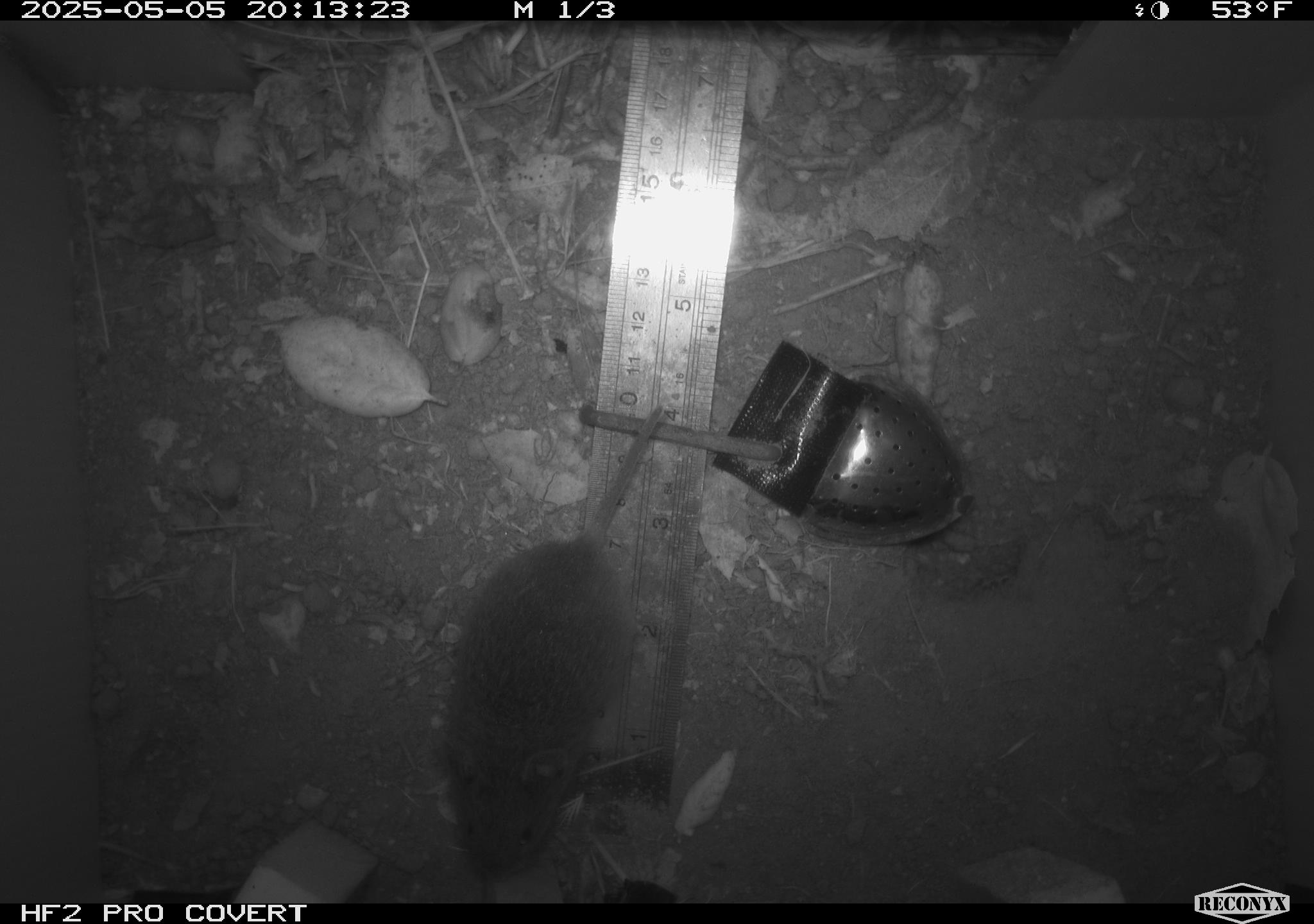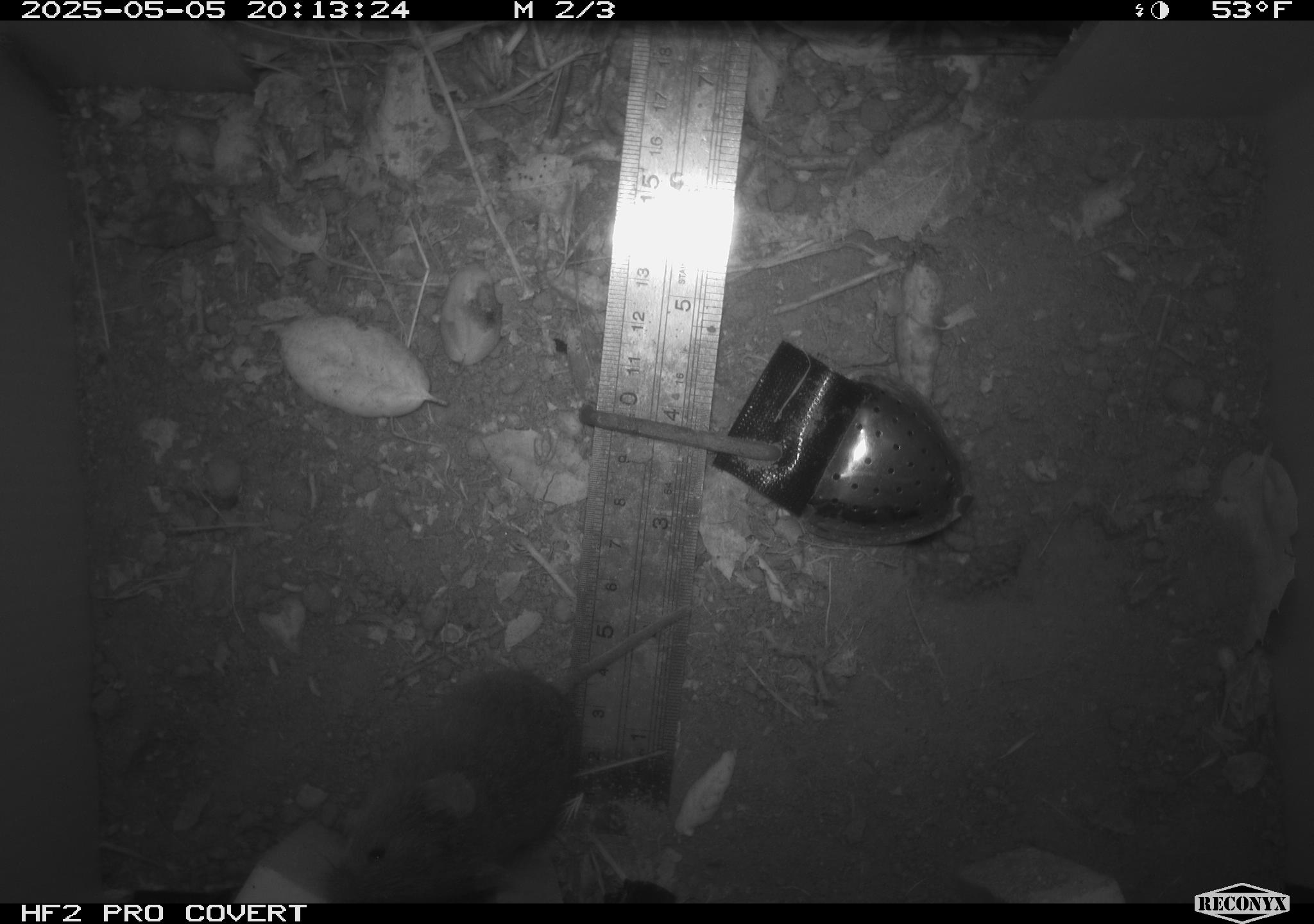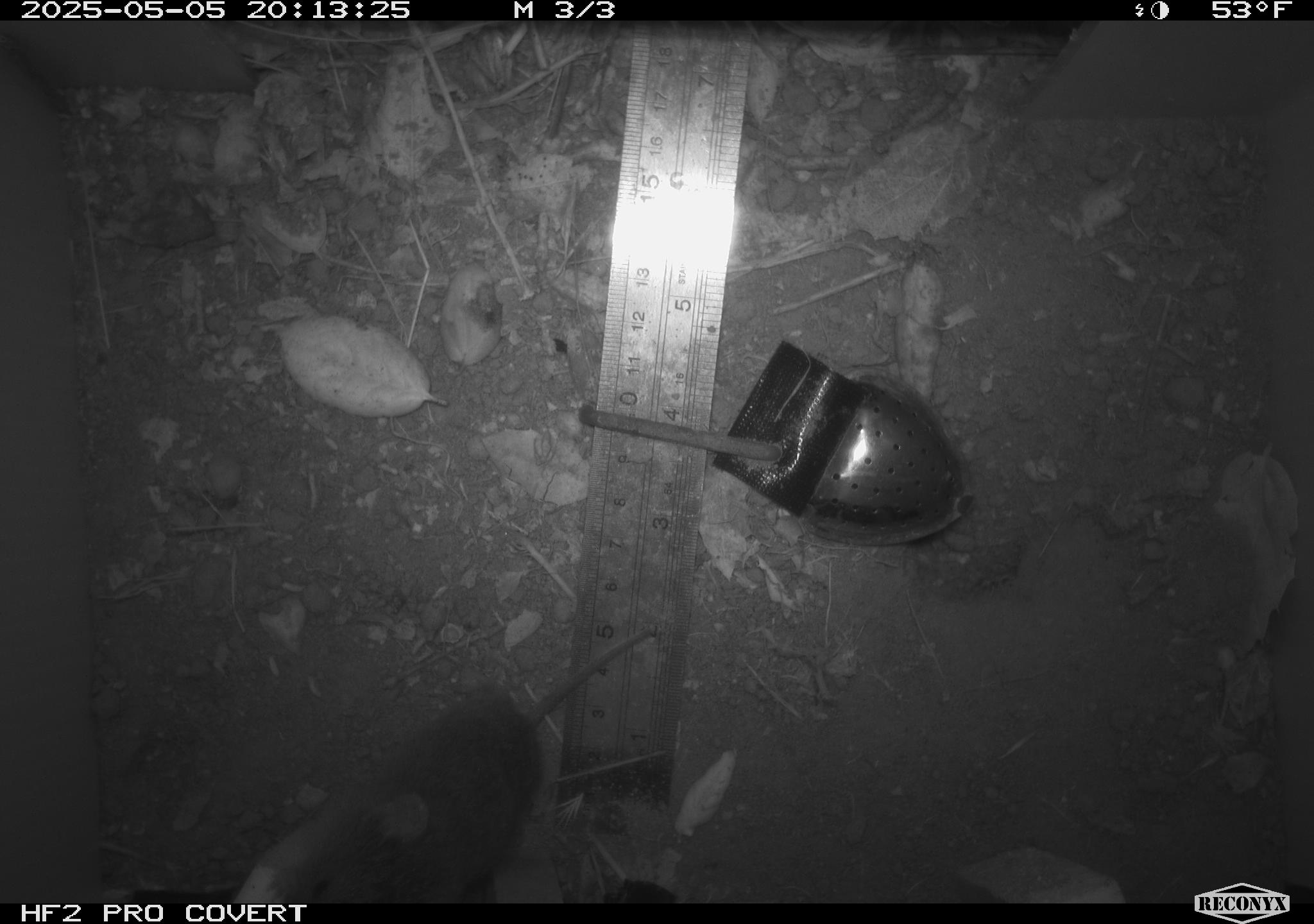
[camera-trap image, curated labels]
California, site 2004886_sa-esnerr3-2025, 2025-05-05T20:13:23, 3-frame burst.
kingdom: Animalia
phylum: Chordata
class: Mammalia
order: Rodentia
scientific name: Rodentia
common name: rodent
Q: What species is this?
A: Rodent (Rodentia).